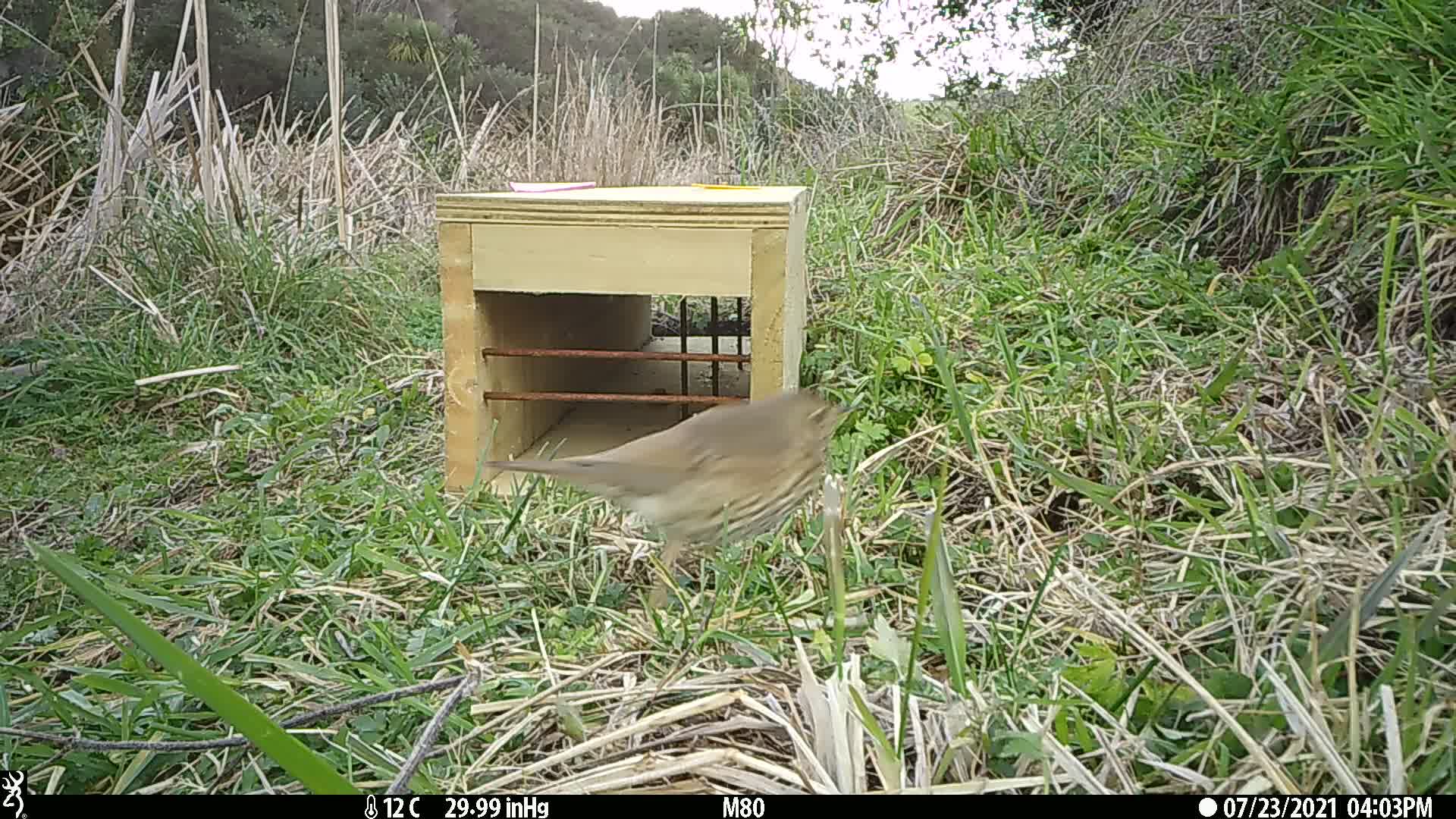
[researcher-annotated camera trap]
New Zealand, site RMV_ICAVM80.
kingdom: Animalia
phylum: Chordata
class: Aves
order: Passeriformes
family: Turdidae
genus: Turdus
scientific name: Turdus philomelos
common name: song thrush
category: thrush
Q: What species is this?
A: Thrush (song thrush) (Turdus philomelos).